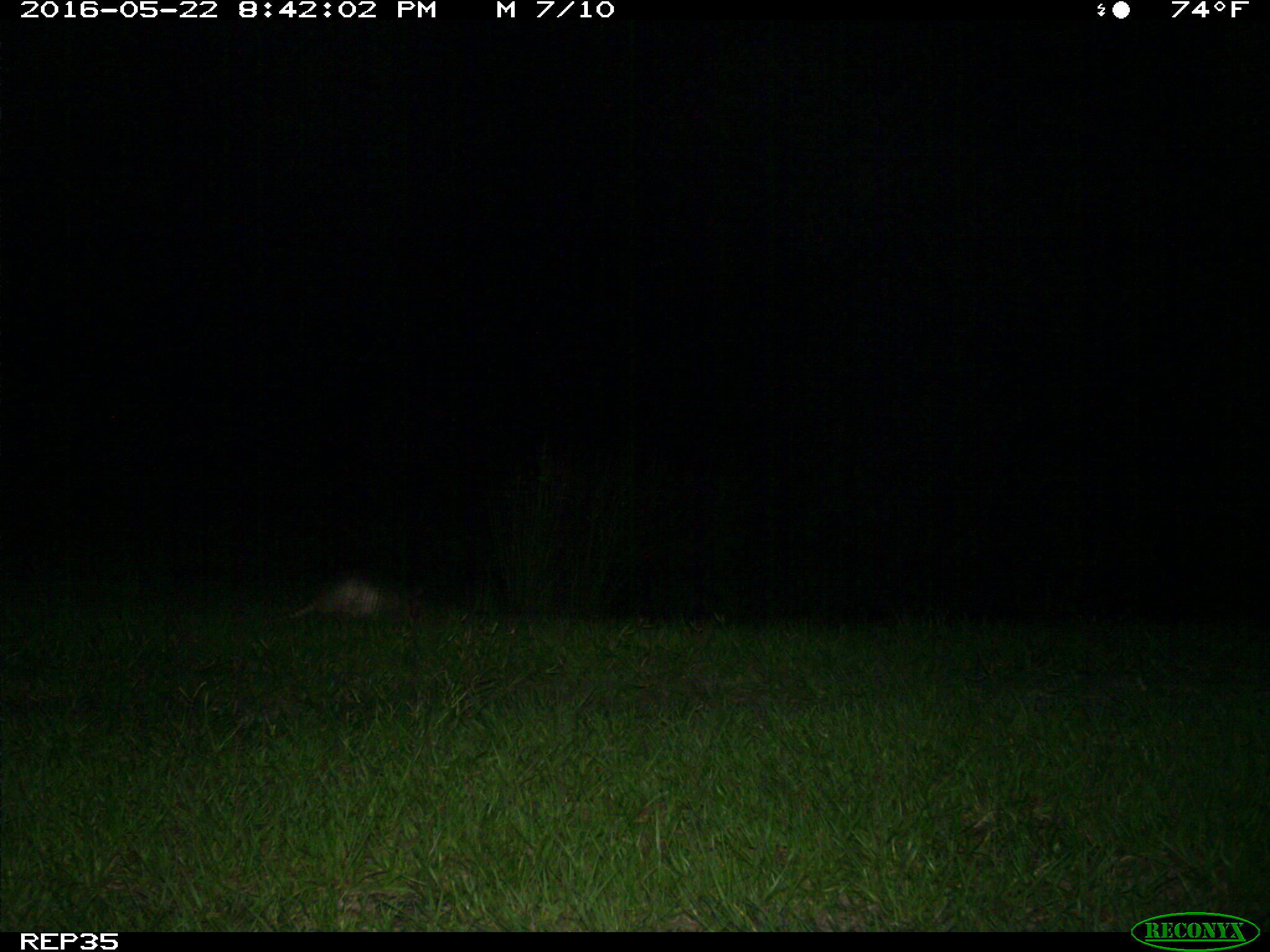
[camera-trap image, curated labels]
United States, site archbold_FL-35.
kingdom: Animalia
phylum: Chordata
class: Mammalia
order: Cingulata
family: Dasypodidae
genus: Dasypus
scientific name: Dasypus novemcinctus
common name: nine-banded armadillo